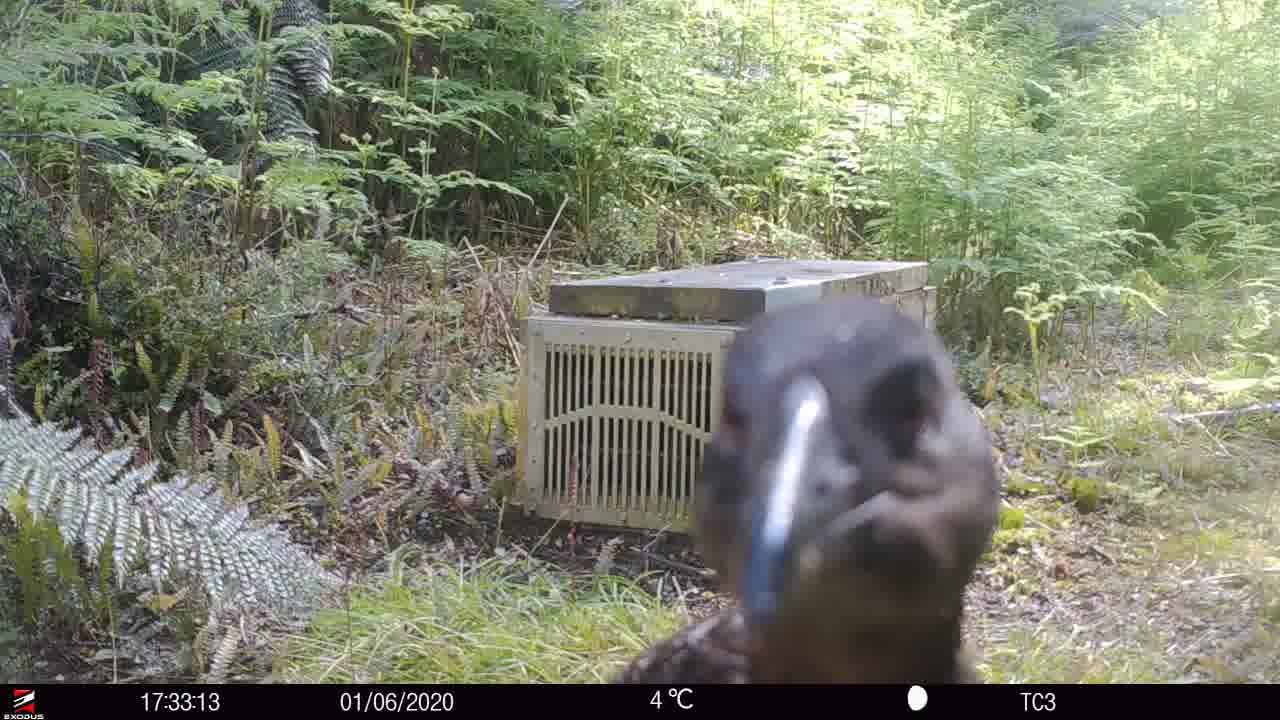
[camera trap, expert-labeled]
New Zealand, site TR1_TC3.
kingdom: Animalia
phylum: Chordata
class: Aves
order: Gruiformes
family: Rallidae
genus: Gallirallus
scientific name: Gallirallus australis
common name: weka